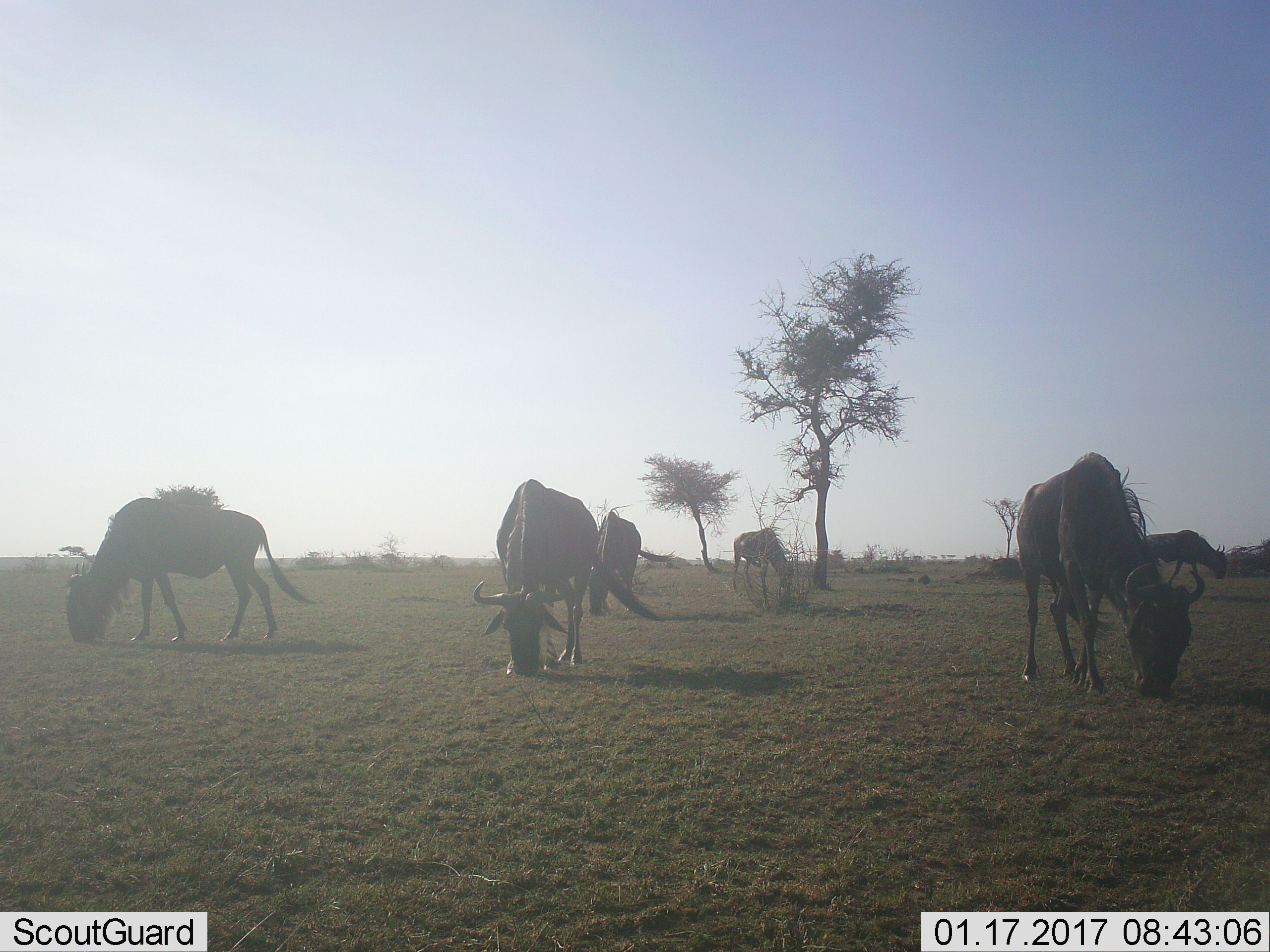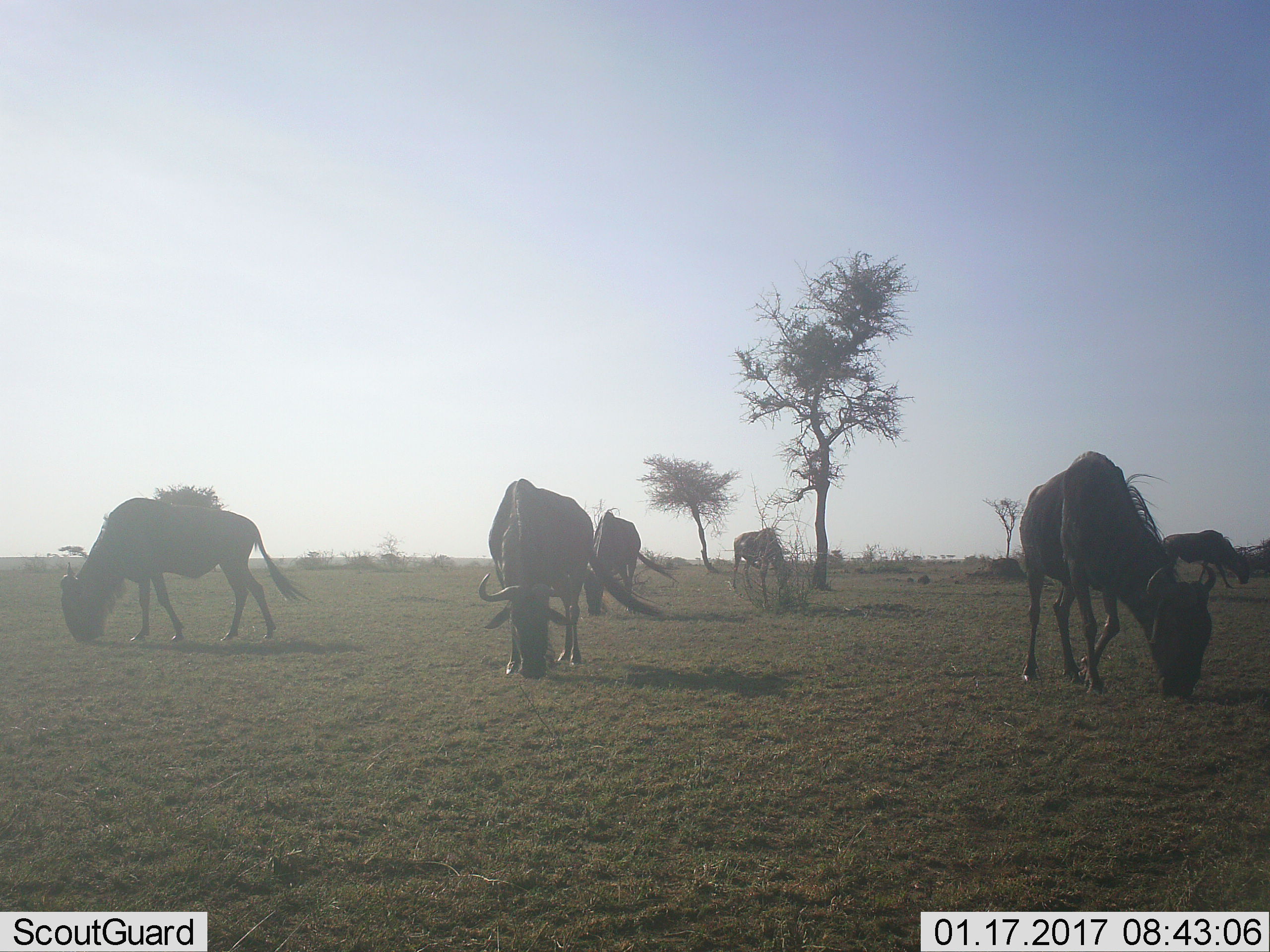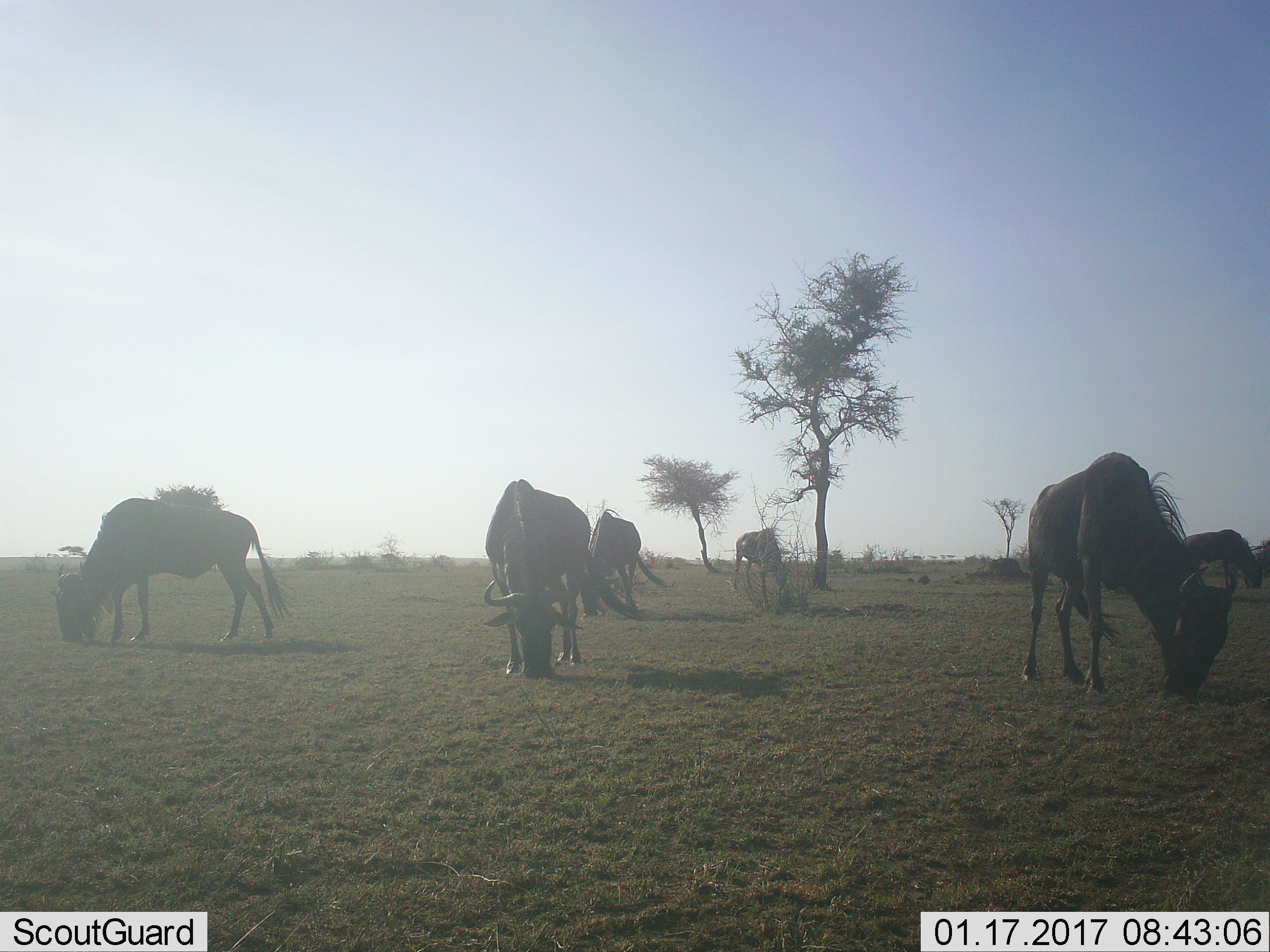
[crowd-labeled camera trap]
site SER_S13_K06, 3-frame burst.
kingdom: Animalia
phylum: Chordata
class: Mammalia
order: Artiodactyla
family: Bovidae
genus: Connochaetes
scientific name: Connochaetes taurinus taurinus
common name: blue wildebeest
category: wildebeestblue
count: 6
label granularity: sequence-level